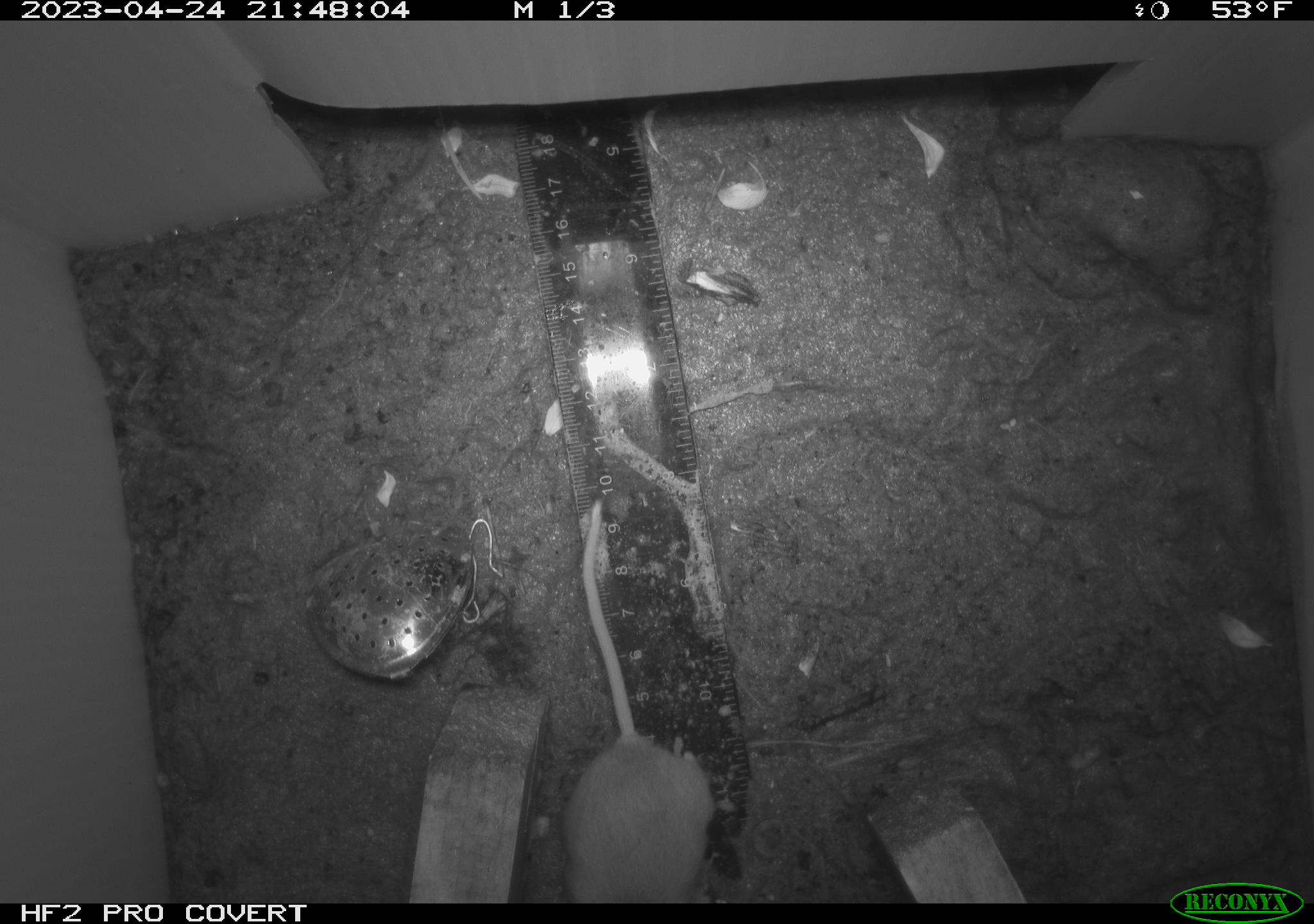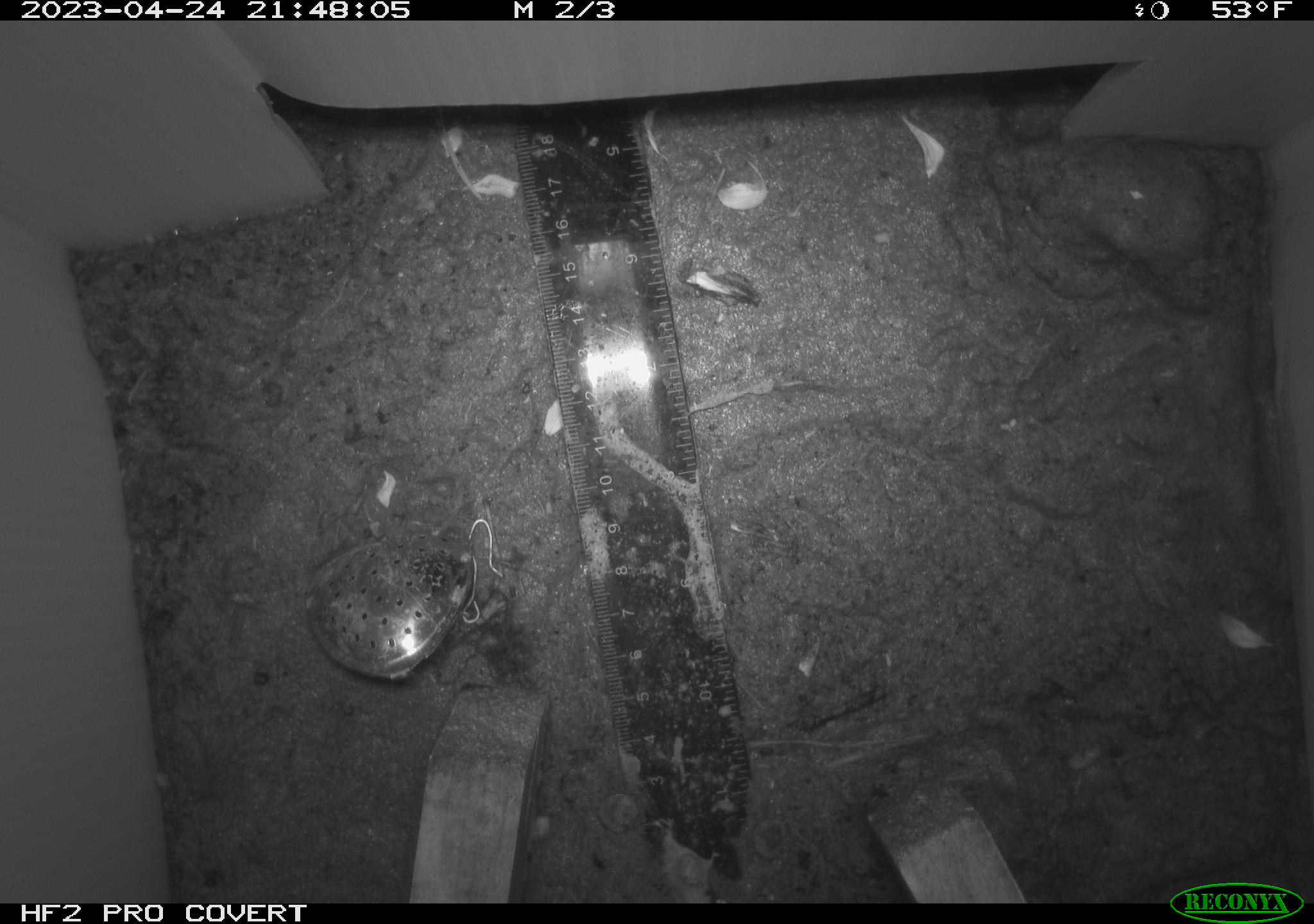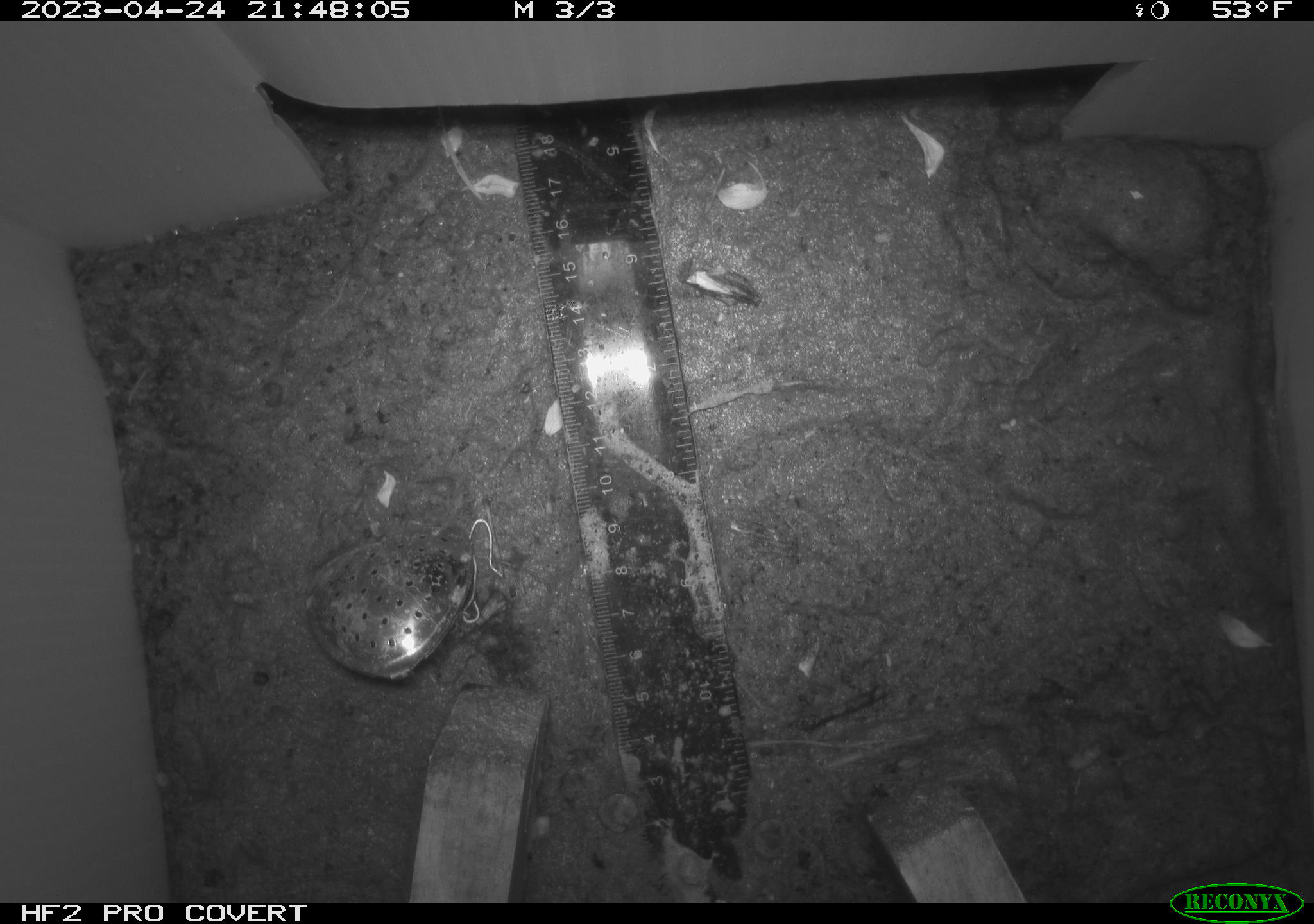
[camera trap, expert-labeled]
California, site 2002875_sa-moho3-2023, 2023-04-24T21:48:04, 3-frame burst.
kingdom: Animalia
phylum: Chordata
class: Mammalia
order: Rodentia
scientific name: Rodentia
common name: mouse species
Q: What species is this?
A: Mouse species (Rodentia).